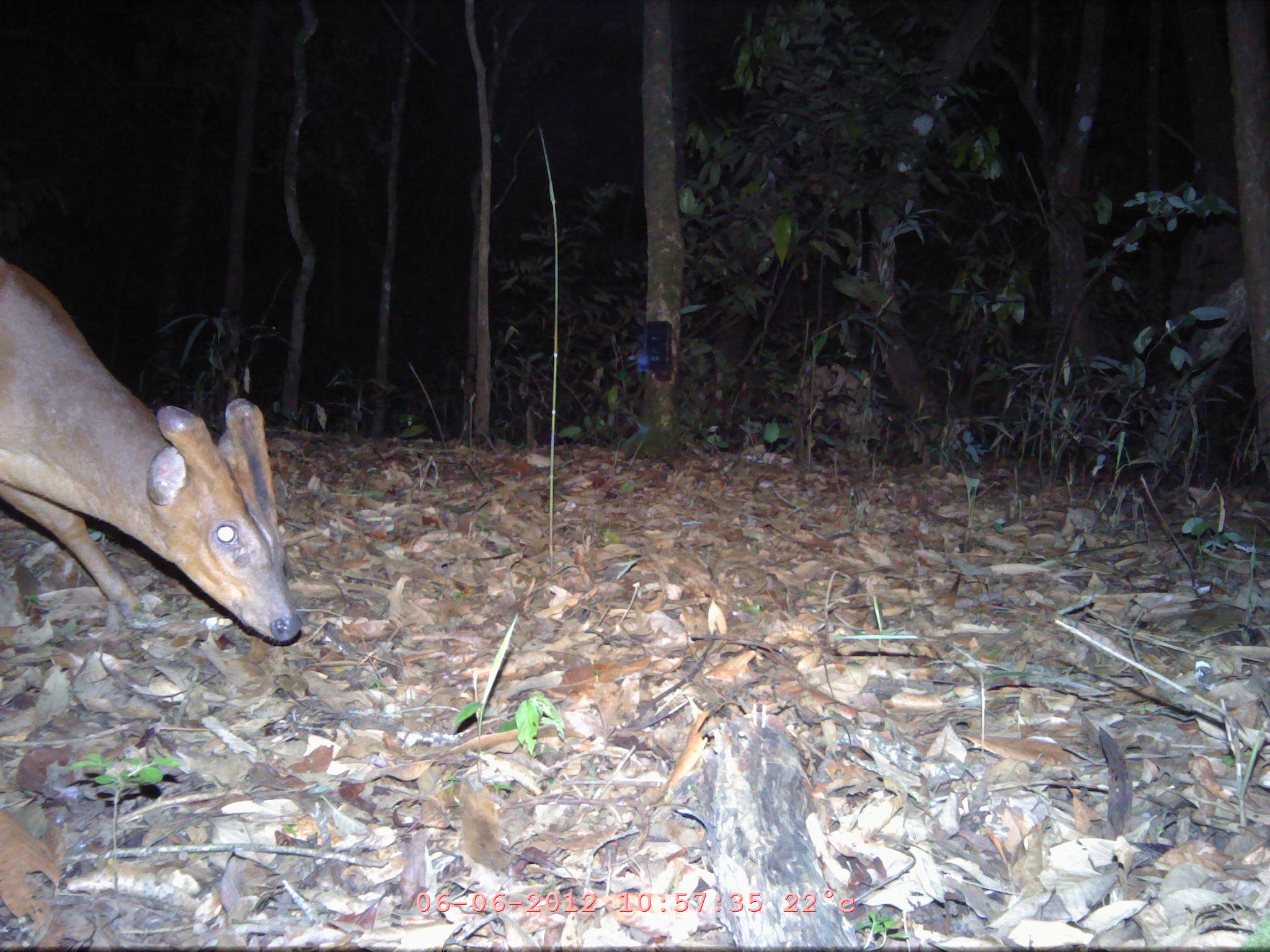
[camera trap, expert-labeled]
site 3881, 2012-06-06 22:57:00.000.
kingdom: Animalia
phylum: Chordata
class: Mammalia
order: Artiodactyla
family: Cervidae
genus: Muntiacus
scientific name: Muntiacus muntjak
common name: southern red muntjac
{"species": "Muntiacus muntjak (southern red muntjac)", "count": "1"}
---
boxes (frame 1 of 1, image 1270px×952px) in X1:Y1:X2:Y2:
muntiacus muntjak: 0:256:299:643